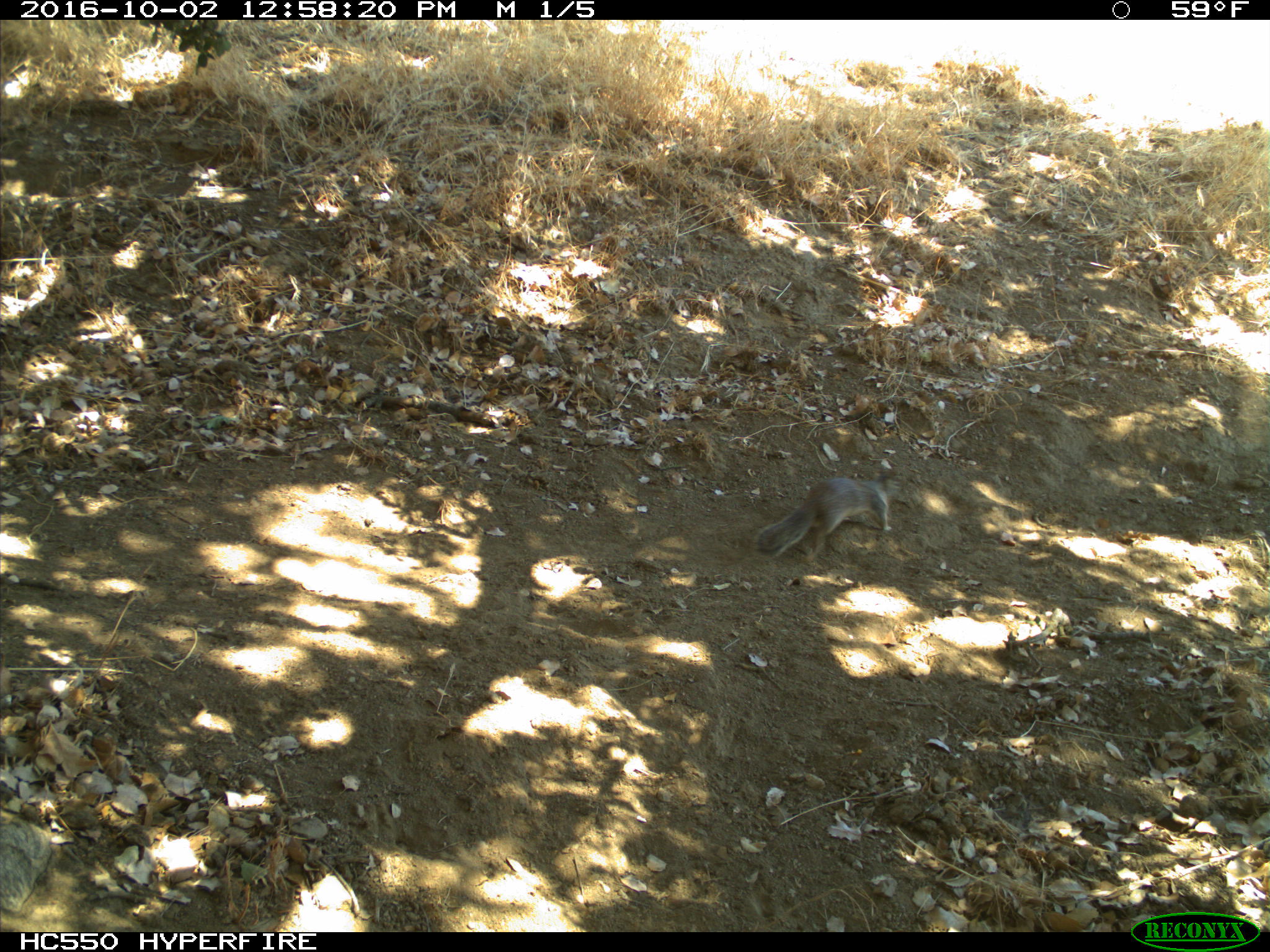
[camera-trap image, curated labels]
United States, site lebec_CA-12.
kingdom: Animalia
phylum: Chordata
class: Mammalia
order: Rodentia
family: Sciuridae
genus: Otospermophilus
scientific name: Otospermophilus beecheyi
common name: california ground squirrel